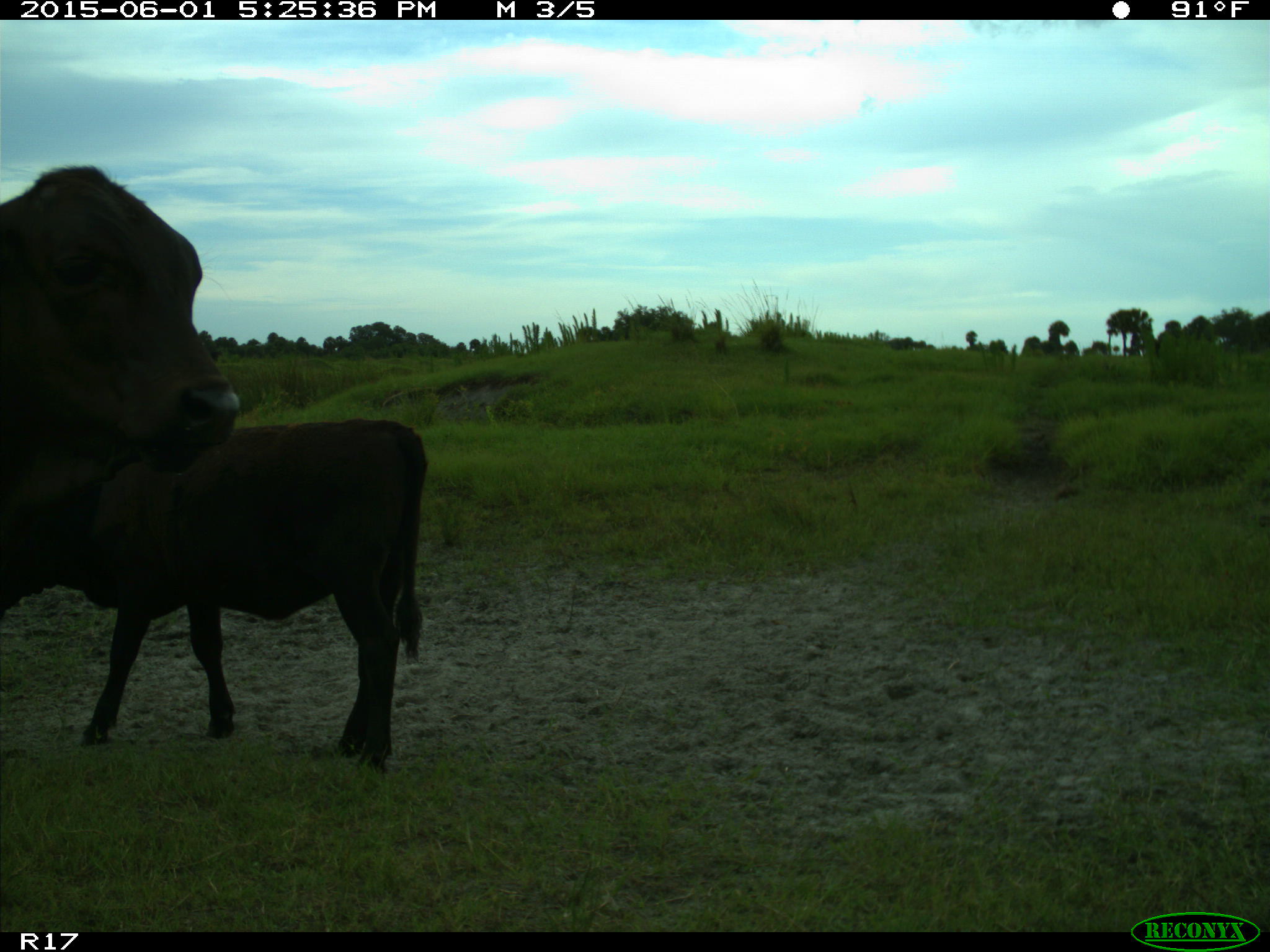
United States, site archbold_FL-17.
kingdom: Animalia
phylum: Chordata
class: Mammalia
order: Artiodactyla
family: Bovidae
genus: Bos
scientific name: Bos taurus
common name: domestic cow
Bos taurus (domestic cow).